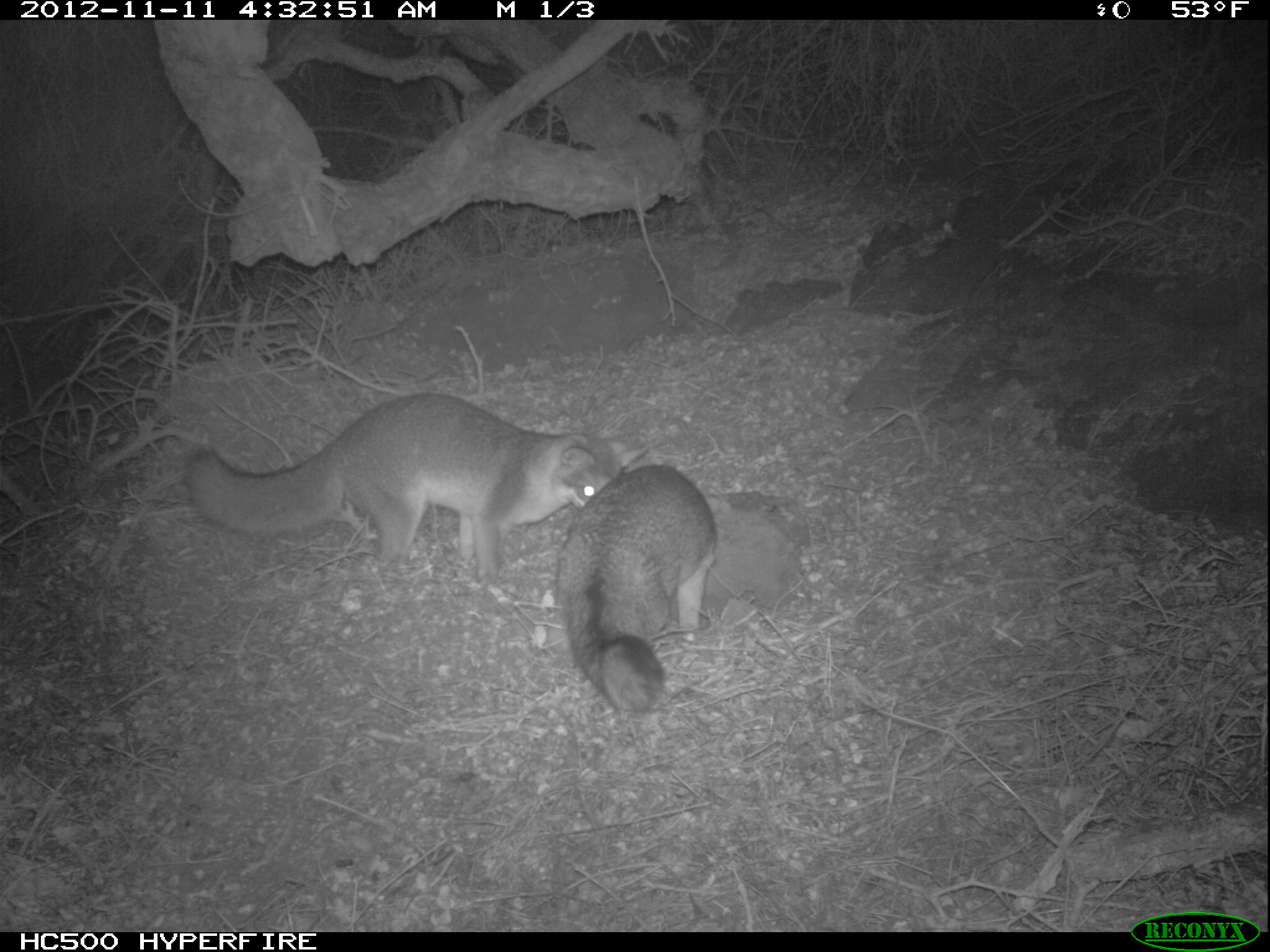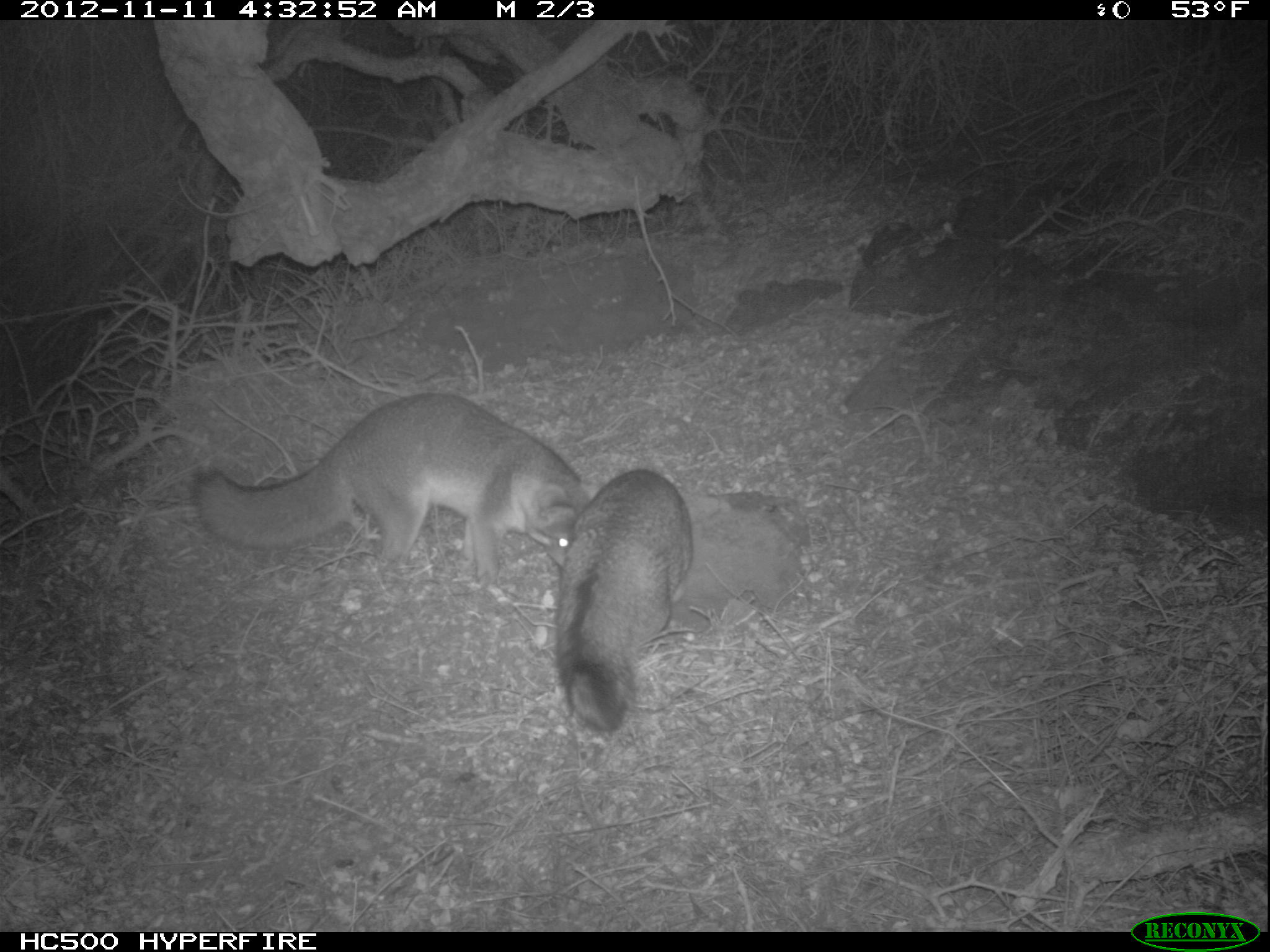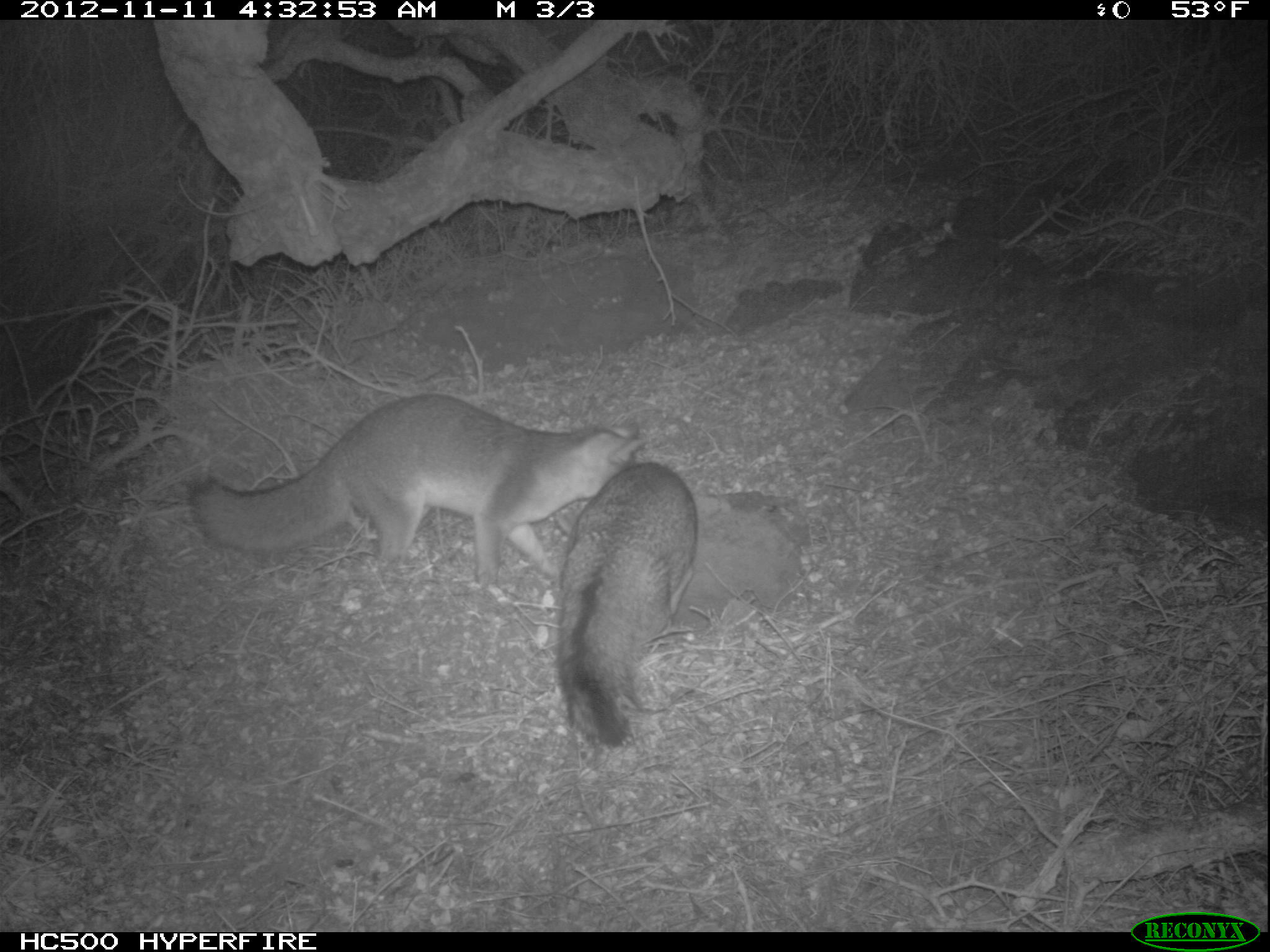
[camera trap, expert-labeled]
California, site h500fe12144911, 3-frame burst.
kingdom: Animalia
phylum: Chordata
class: Mammalia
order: Carnivora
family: Canidae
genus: Urocyon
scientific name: Urocyon littoralis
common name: island fox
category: fox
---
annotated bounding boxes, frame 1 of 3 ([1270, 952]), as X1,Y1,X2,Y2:
fox: 185,392,648,589; 556,464,721,713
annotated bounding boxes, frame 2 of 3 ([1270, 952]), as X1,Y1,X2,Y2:
fox: 187,393,590,583; 556,470,693,733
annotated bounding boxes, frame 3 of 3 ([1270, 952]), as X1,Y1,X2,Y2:
fox: 190,392,651,585; 557,461,698,748